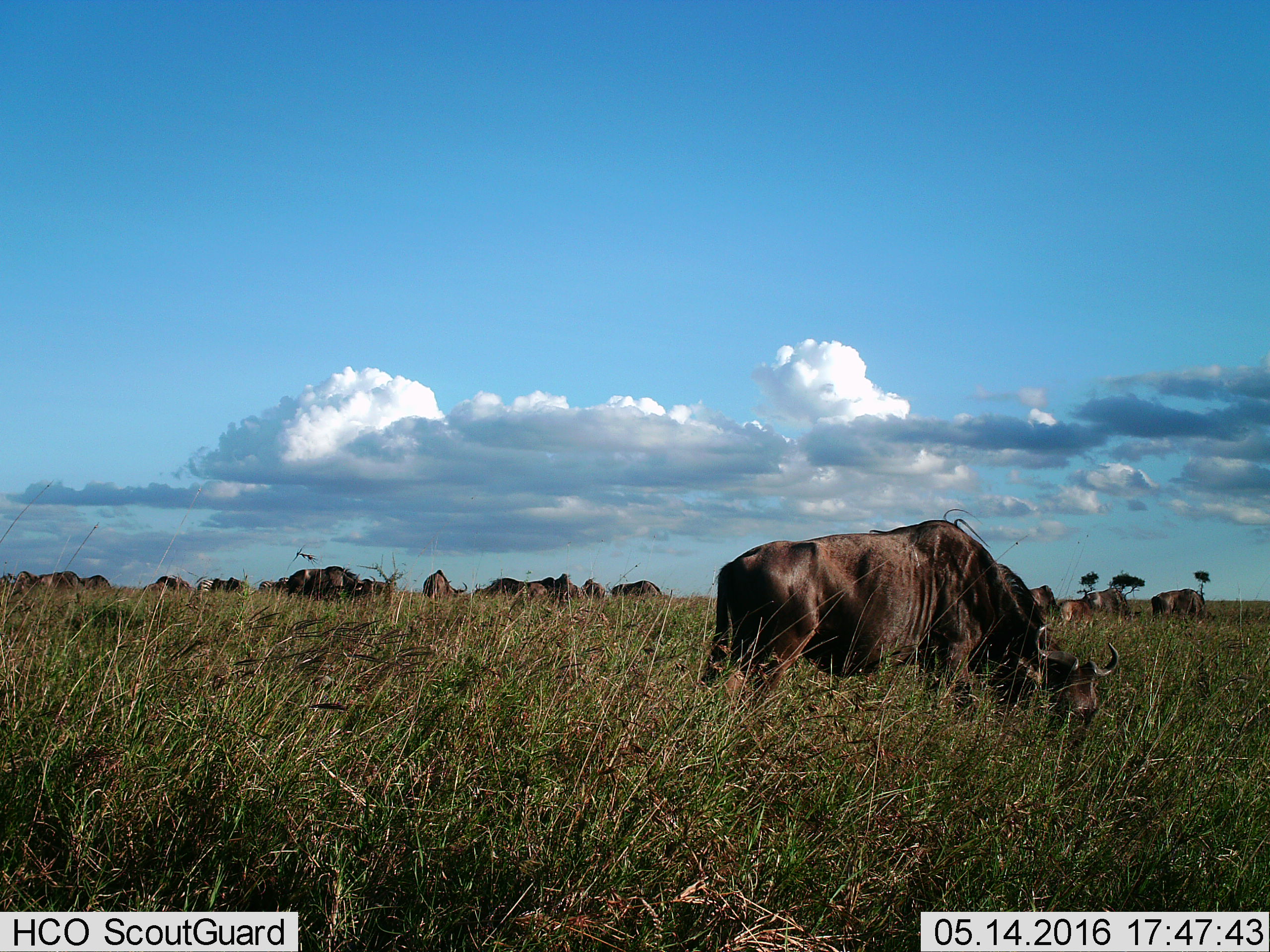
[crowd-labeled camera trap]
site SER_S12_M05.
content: unidentified animal